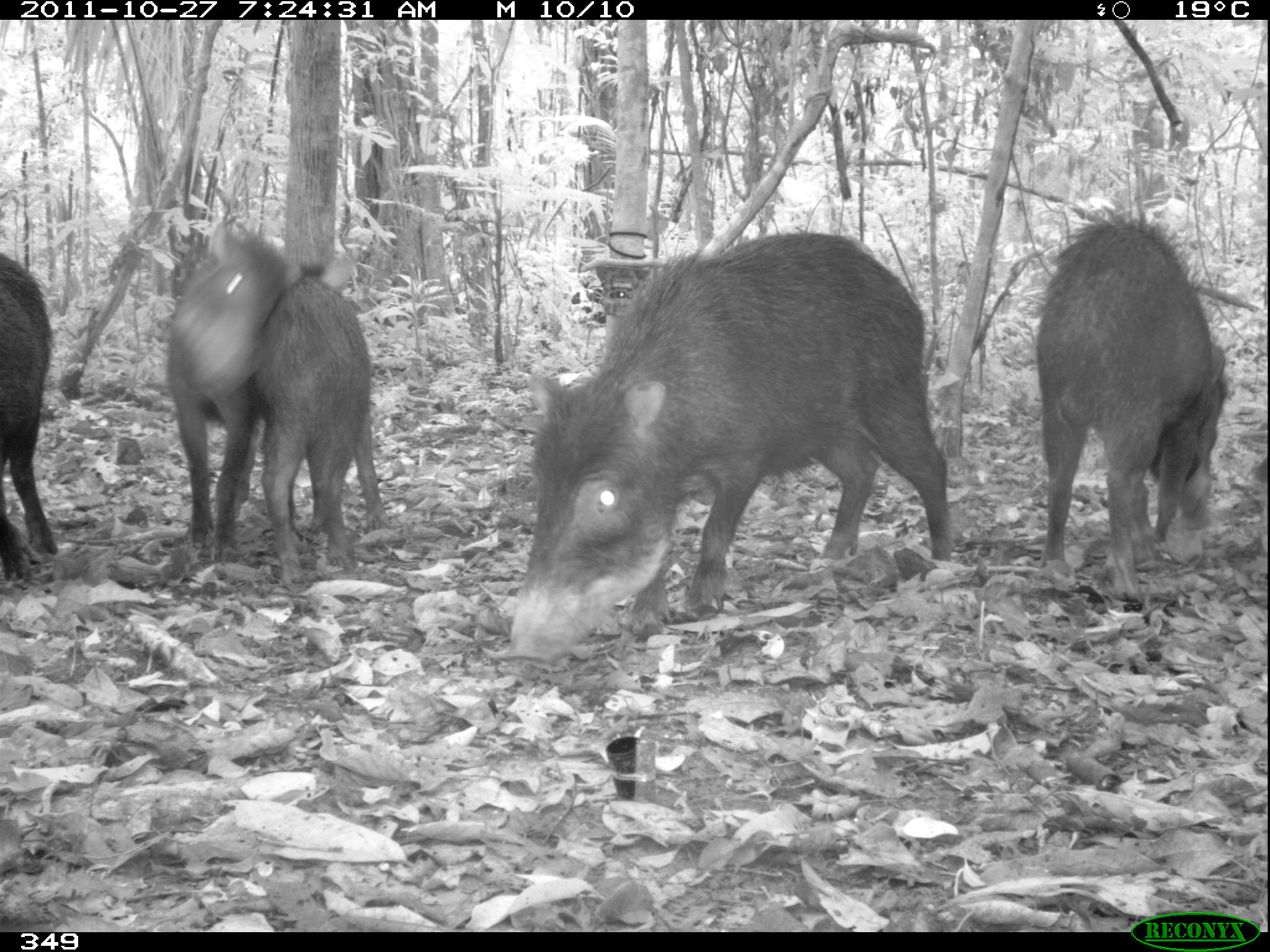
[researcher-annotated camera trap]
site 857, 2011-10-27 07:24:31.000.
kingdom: Animalia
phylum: Chordata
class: Mammalia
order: Artiodactyla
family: Tayassuidae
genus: Tayassu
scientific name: Tayassu pecari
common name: white-lipped peccary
Tayassu pecari (white-lipped peccary).